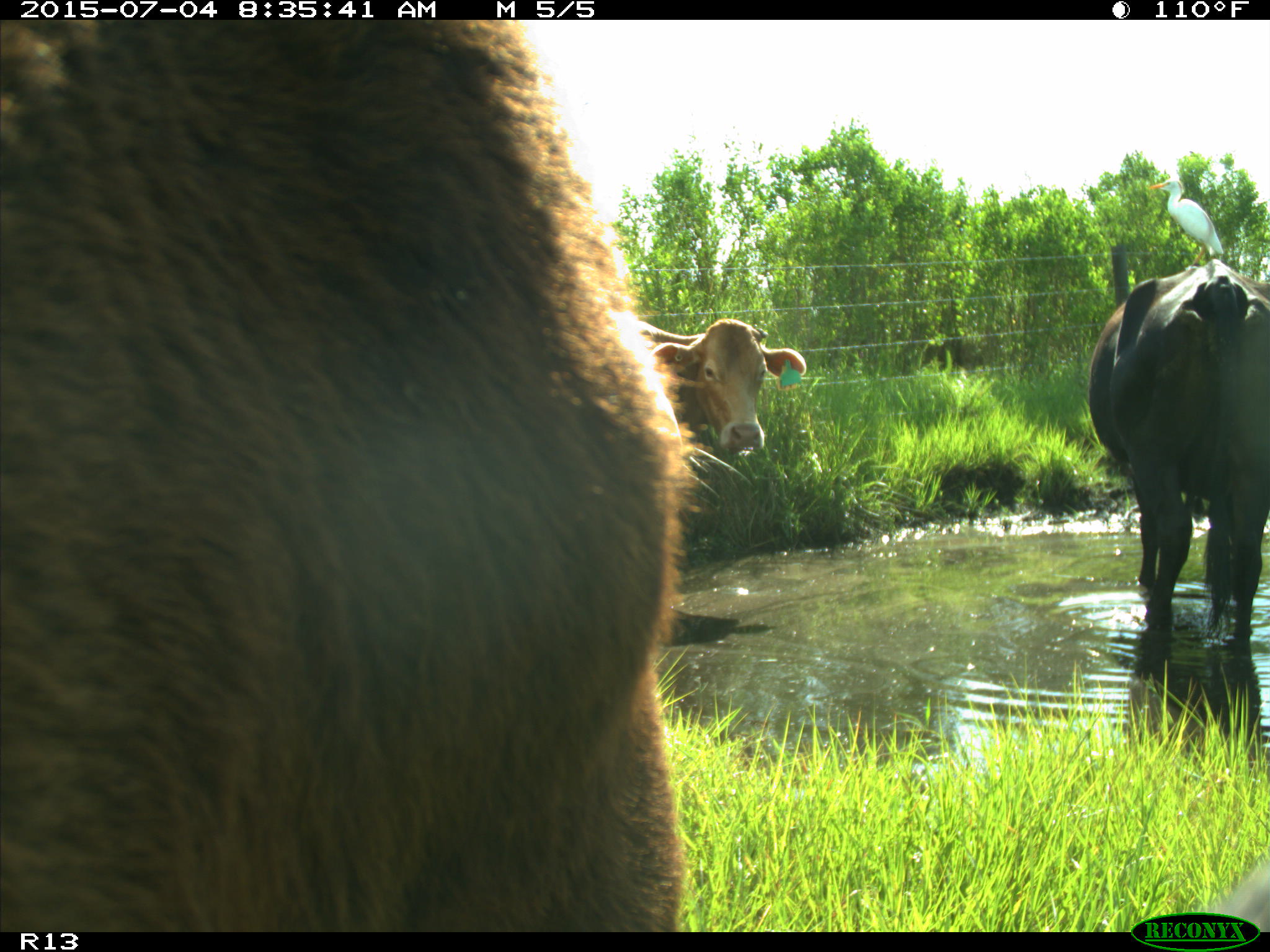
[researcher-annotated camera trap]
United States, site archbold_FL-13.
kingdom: Animalia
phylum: Chordata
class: Mammalia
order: Artiodactyla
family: Bovidae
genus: Bos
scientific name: Bos taurus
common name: domestic cow